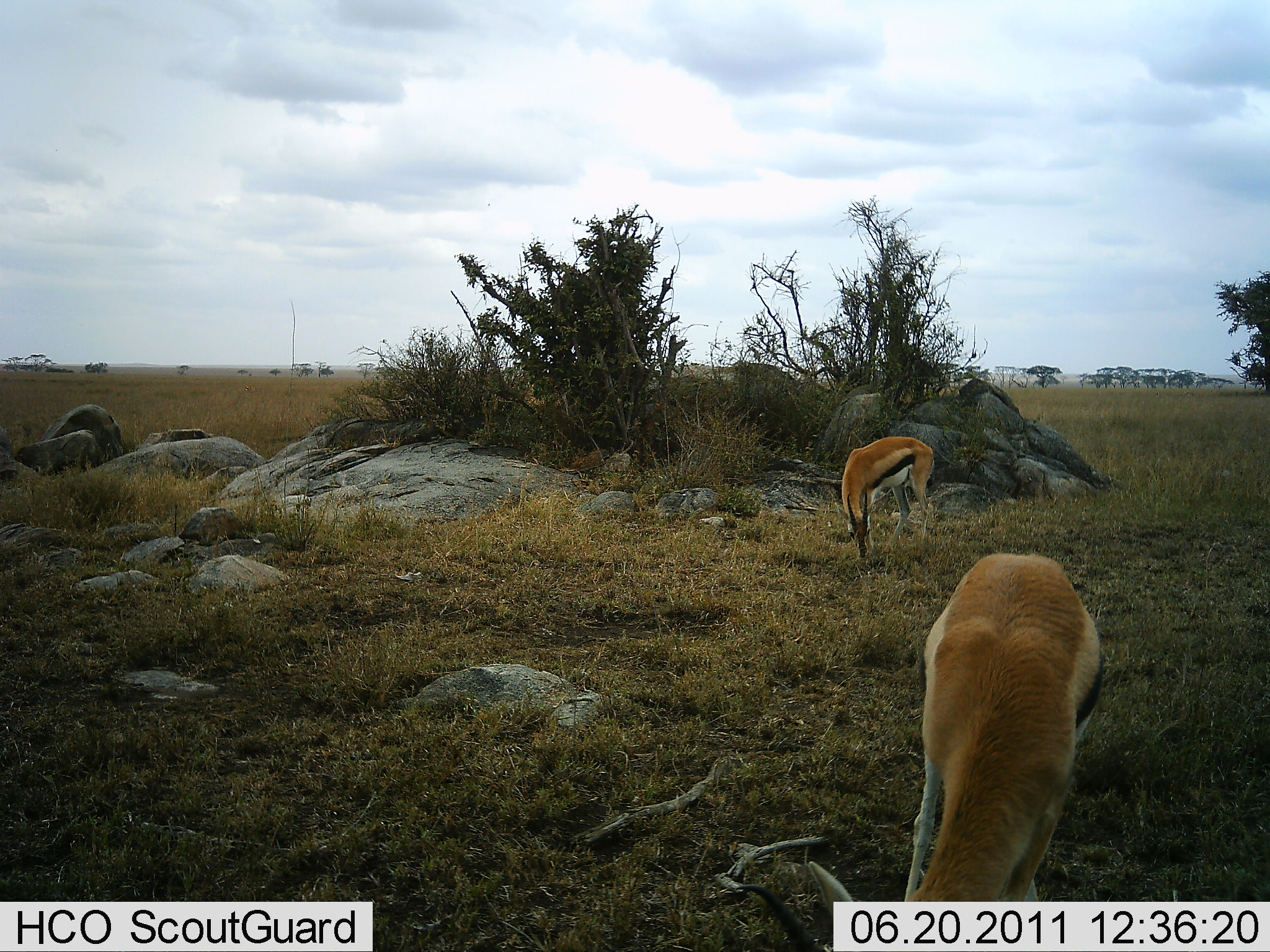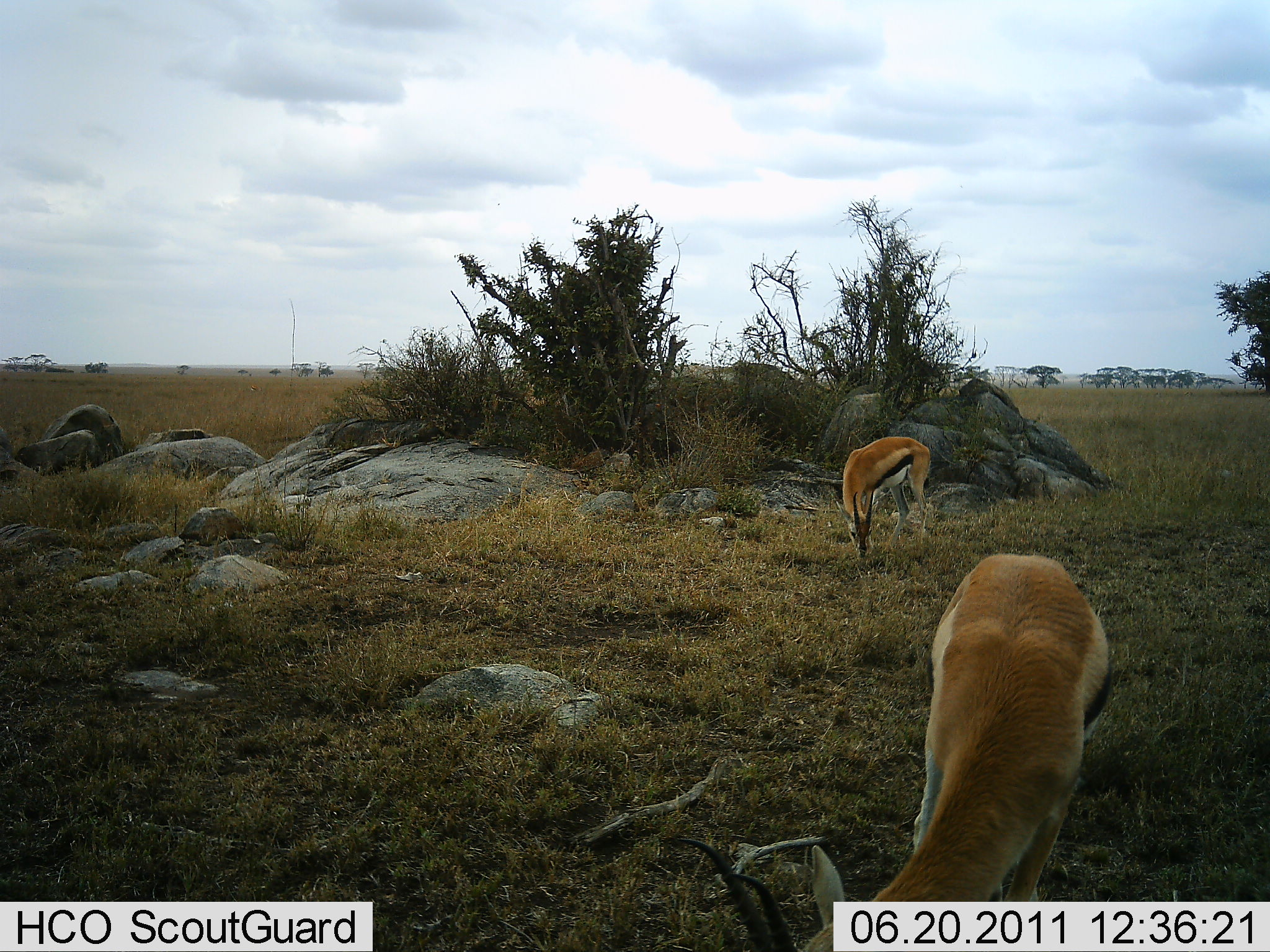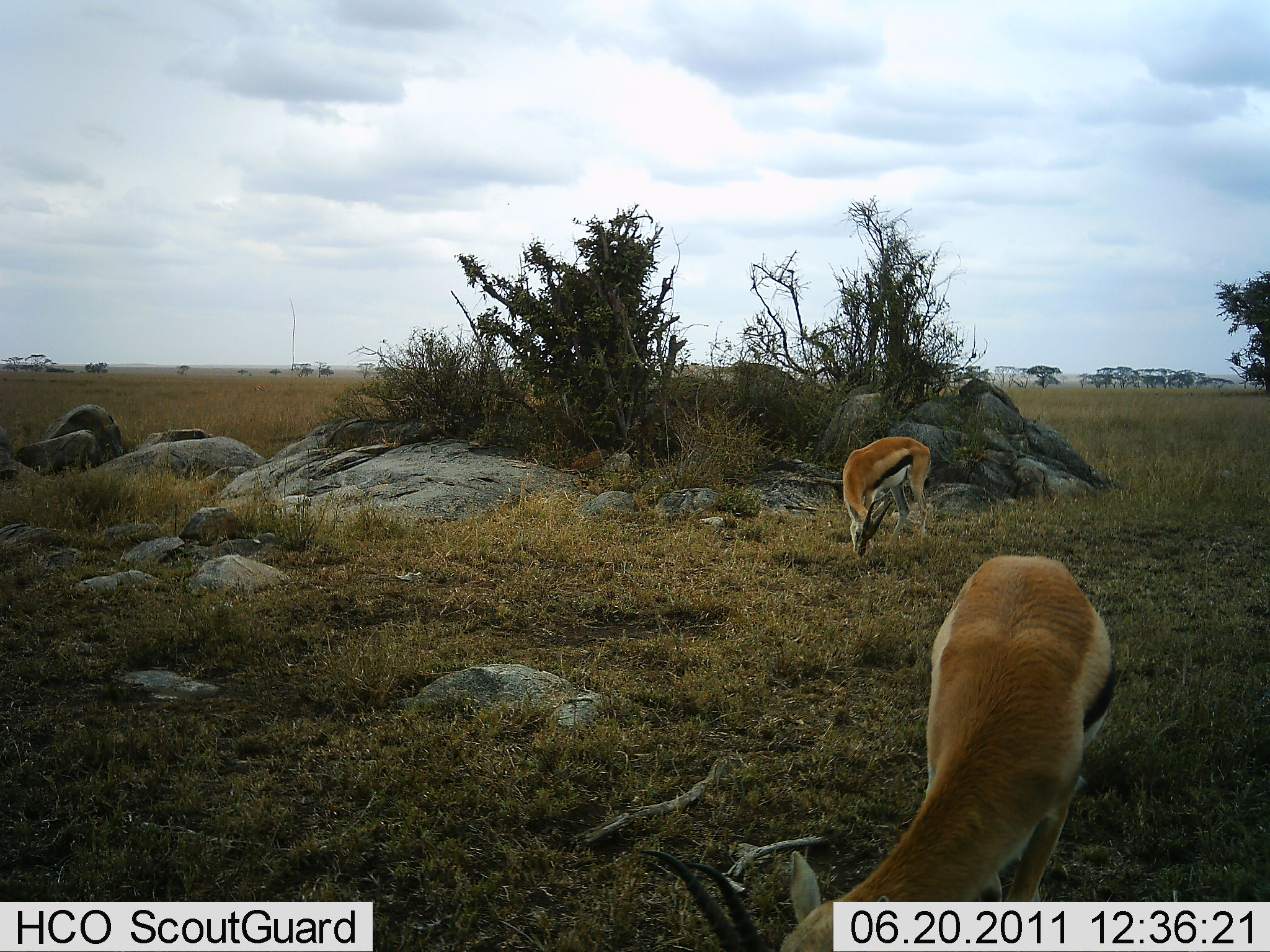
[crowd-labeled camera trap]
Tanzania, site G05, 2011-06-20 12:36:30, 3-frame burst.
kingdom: Animalia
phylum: Chordata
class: Mammalia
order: Artiodactyla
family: Bovidae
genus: Eudorcas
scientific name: Eudorcas thomsonii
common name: thomson's gazelle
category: gazellethomsons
Gazellethomsons (thomson's gazelle) (Eudorcas thomsonii), count 2. Behavior (volunteer vote fractions): standing 10%, resting 0%, moving 0%, interacting 0%. Young present (vote fraction): 0%. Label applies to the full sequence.